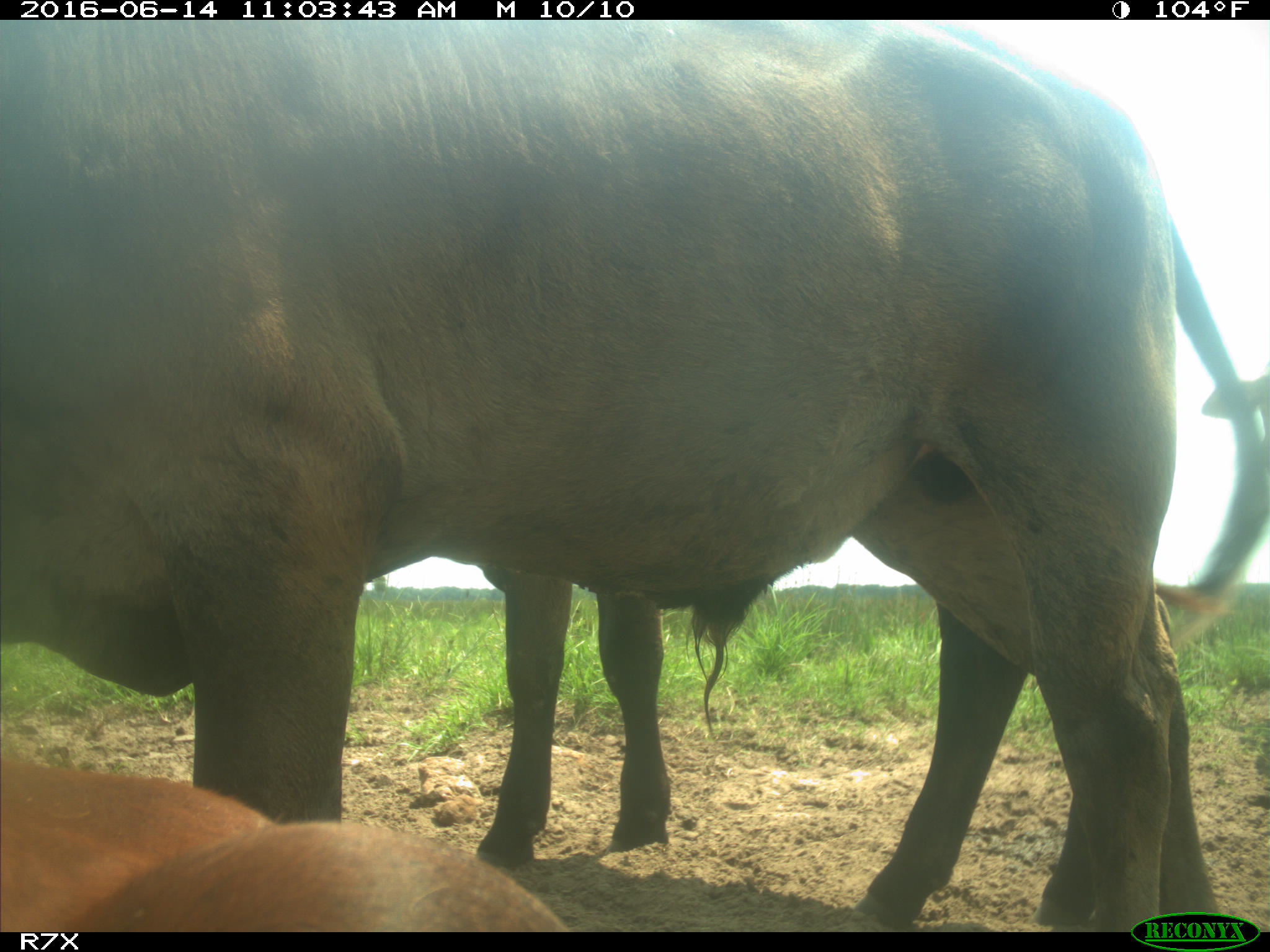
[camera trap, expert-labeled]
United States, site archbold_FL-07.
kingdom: Animalia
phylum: Chordata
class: Mammalia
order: Artiodactyla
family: Bovidae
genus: Bos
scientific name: Bos taurus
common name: domestic cow